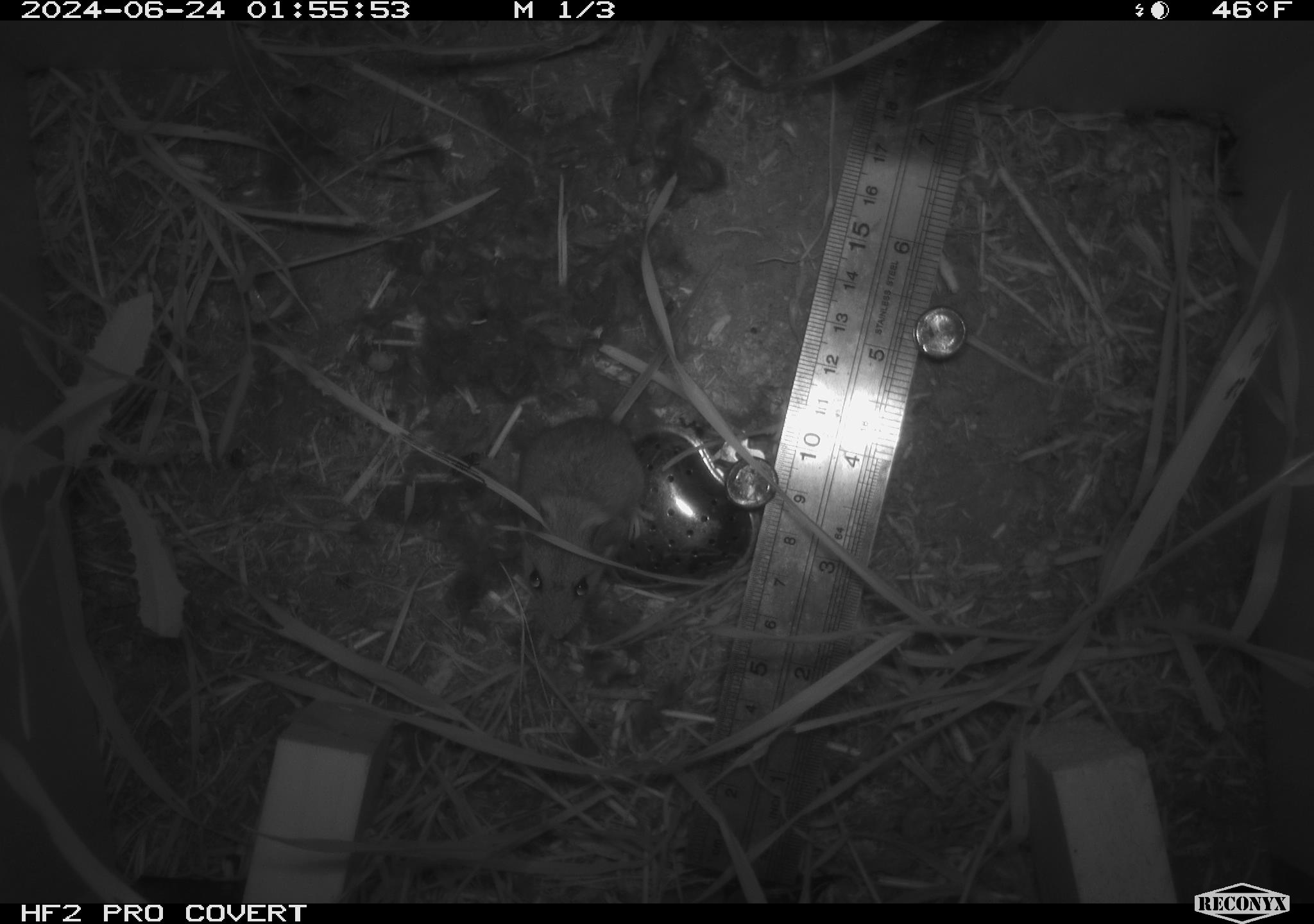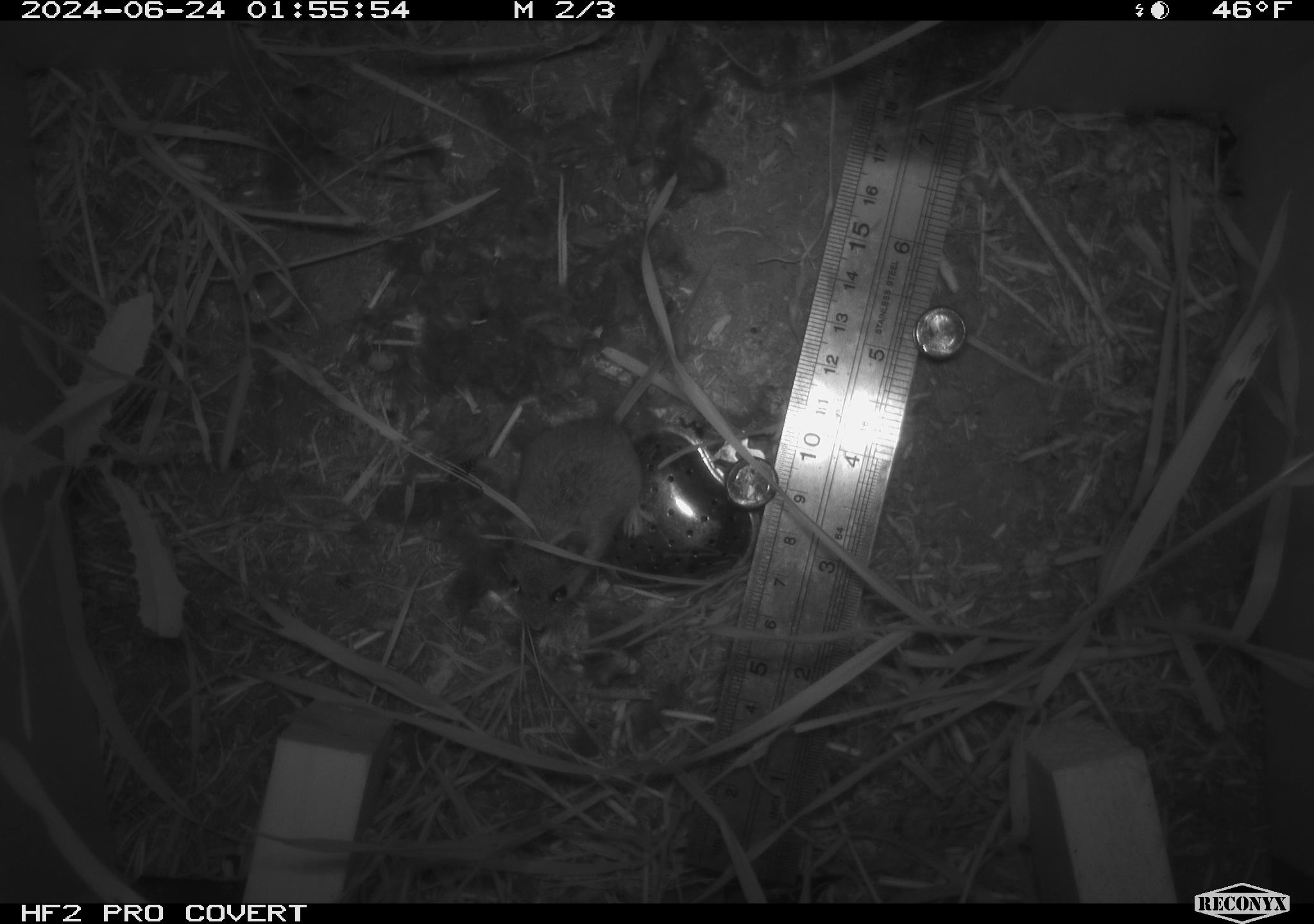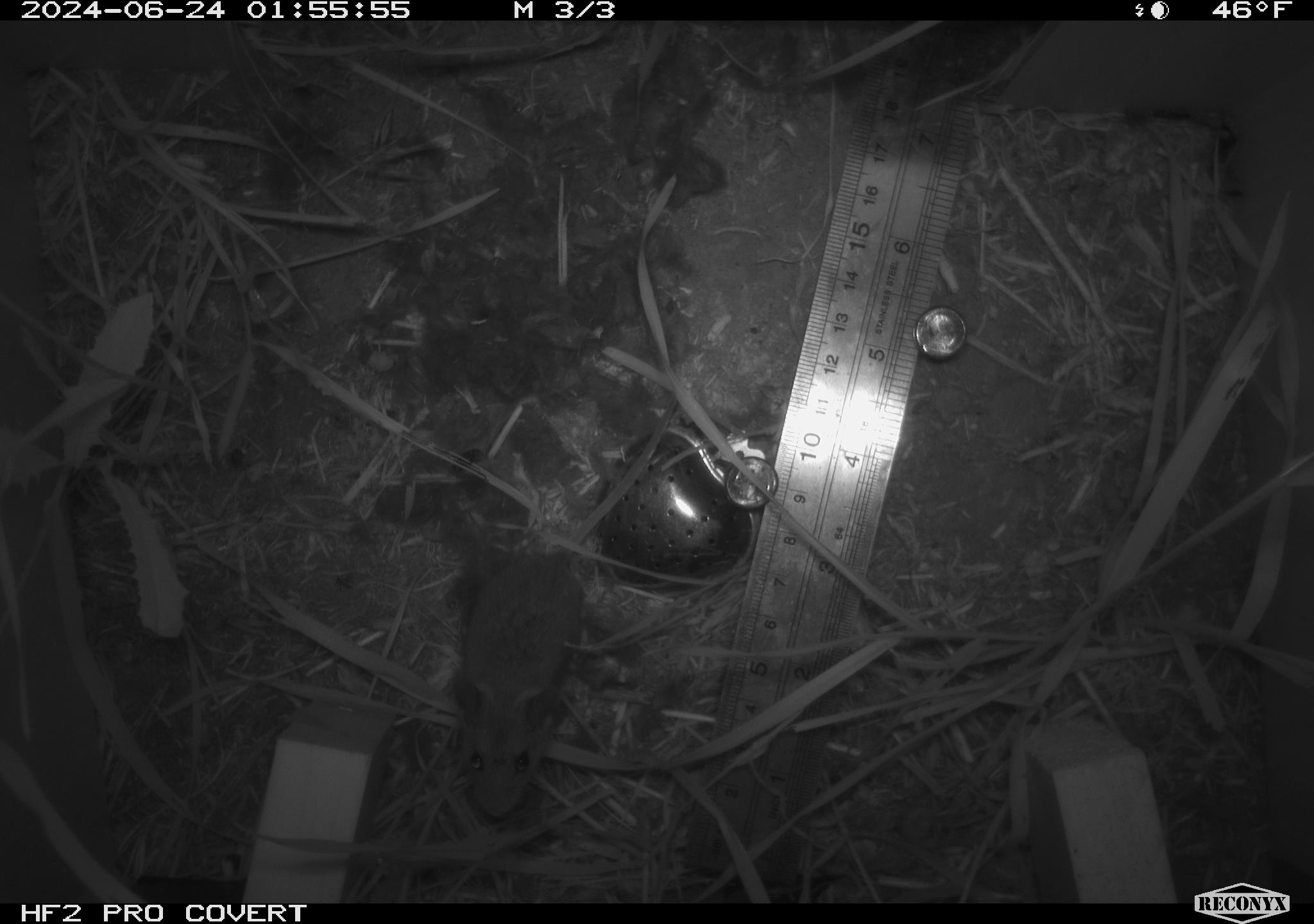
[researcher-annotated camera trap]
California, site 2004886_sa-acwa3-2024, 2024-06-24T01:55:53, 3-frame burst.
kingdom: Animalia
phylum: Chordata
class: Mammalia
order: Rodentia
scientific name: Rodentia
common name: mouse species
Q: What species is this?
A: Mouse species (Rodentia).